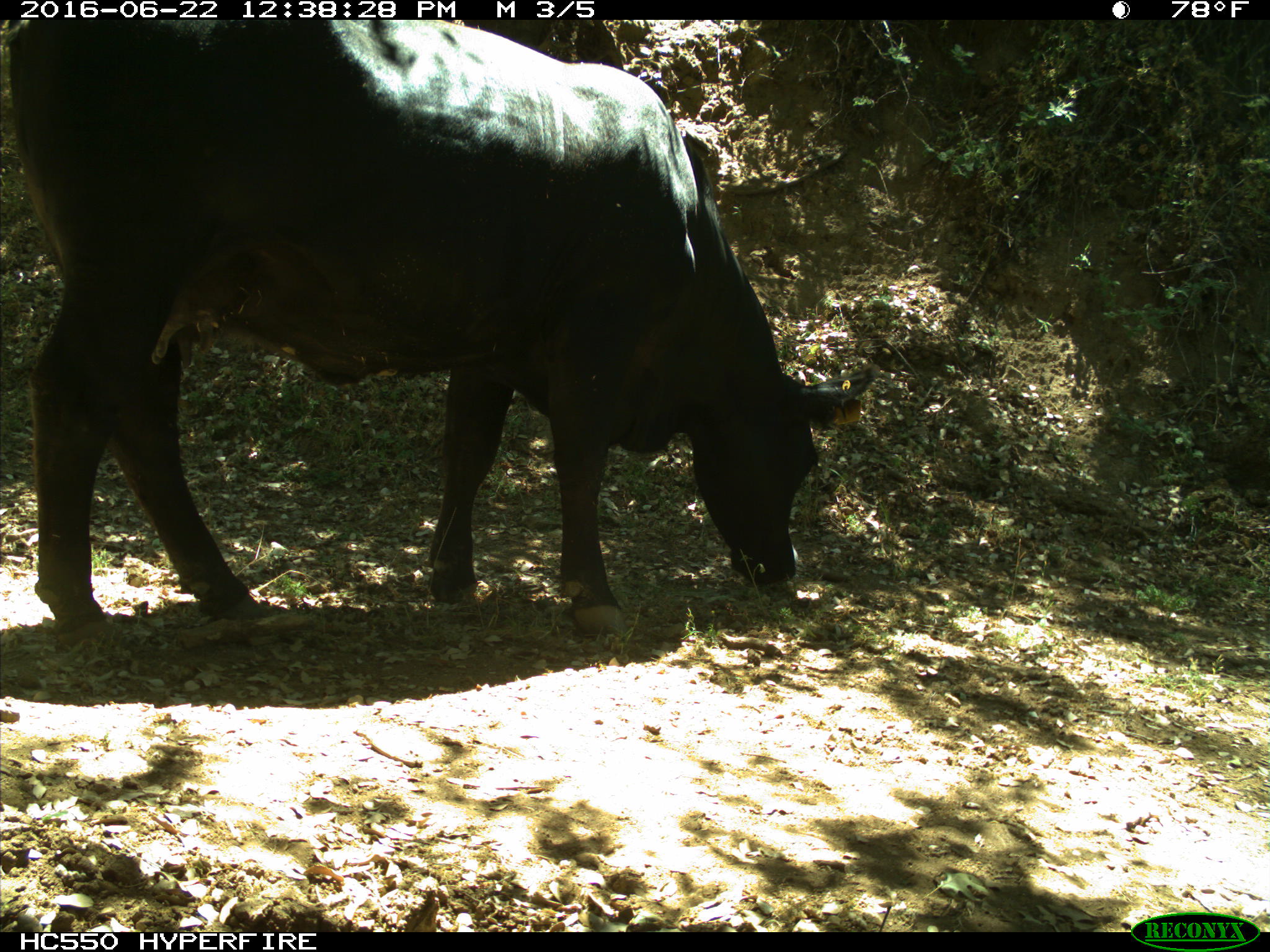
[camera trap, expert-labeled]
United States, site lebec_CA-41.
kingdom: Animalia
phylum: Chordata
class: Mammalia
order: Artiodactyla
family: Bovidae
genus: Bos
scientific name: Bos taurus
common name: domestic cow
Bos taurus (domestic cow).